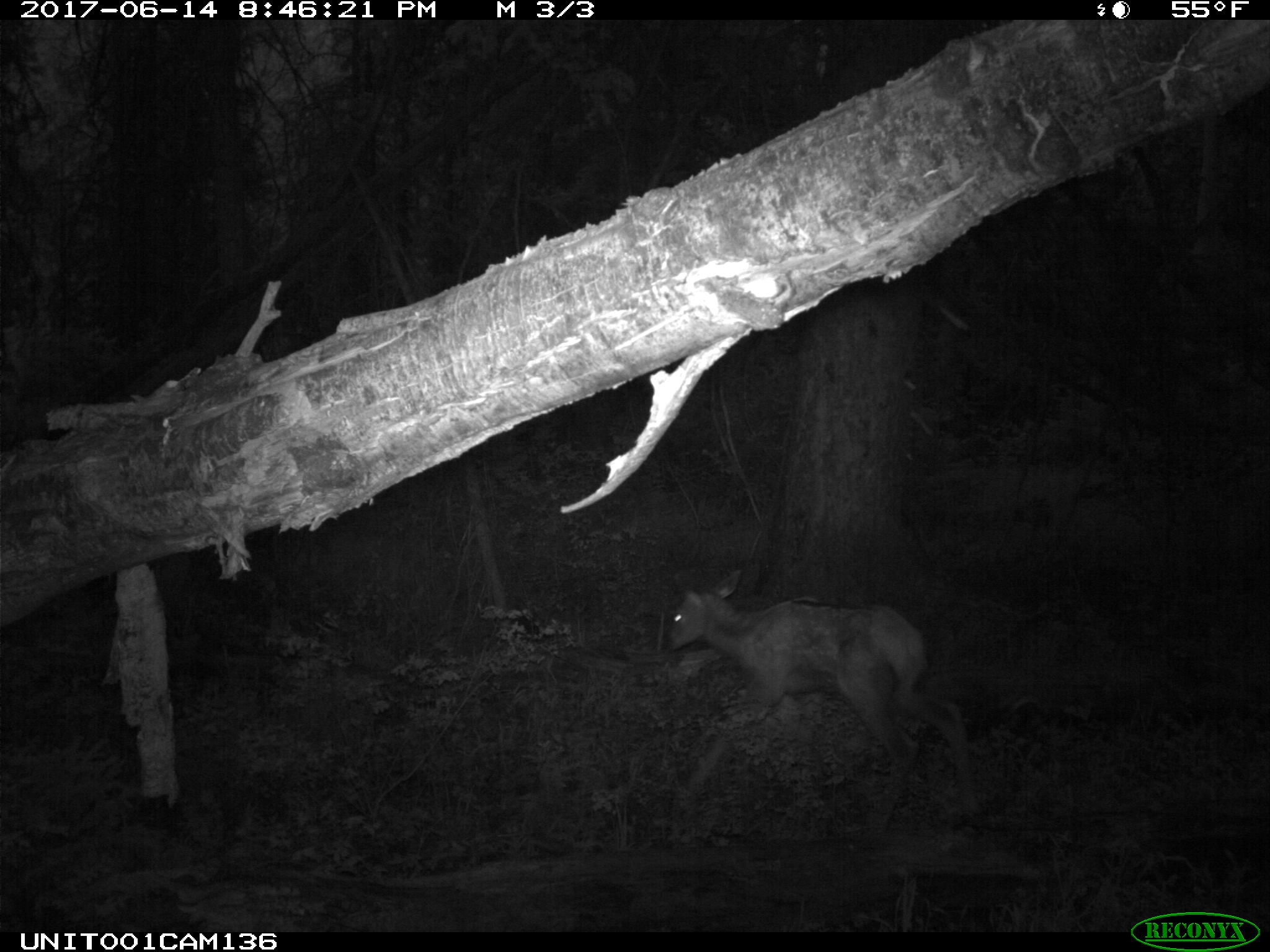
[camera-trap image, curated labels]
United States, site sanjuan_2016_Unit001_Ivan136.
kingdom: Animalia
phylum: Chordata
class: Mammalia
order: Artiodactyla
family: Cervidae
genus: Cervus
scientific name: Cervus elaphus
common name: red deer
Cervus elaphus (red deer).